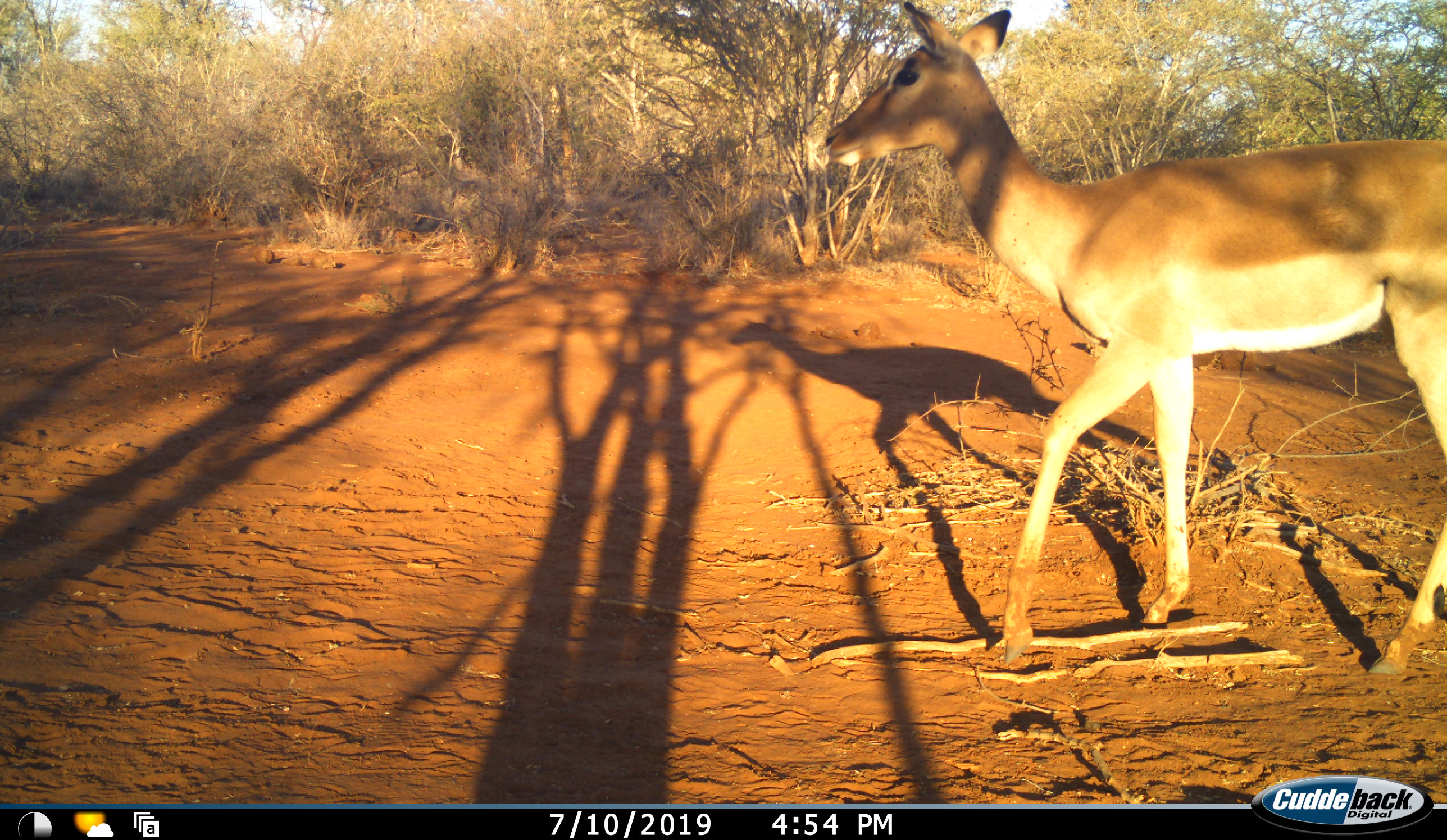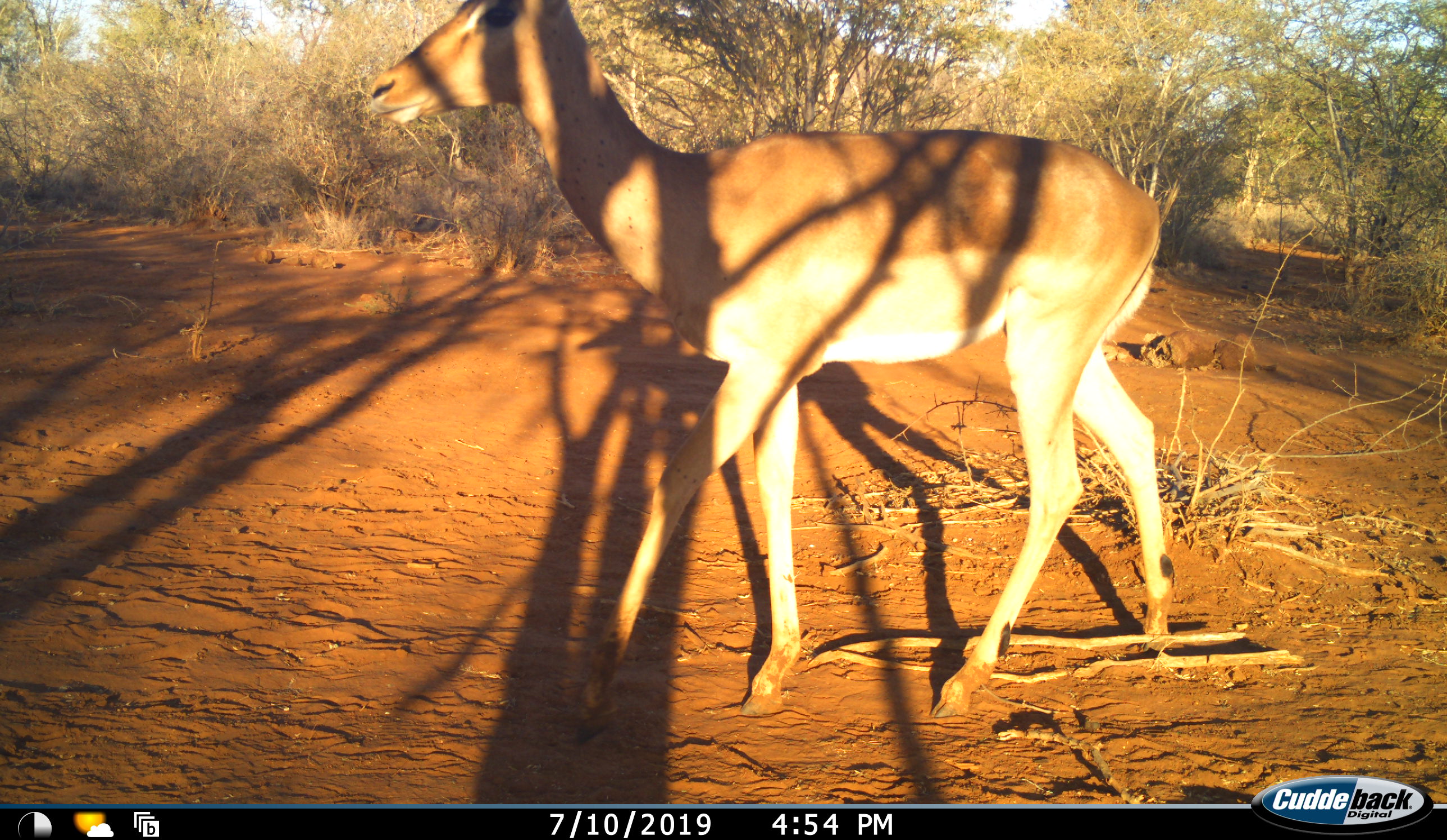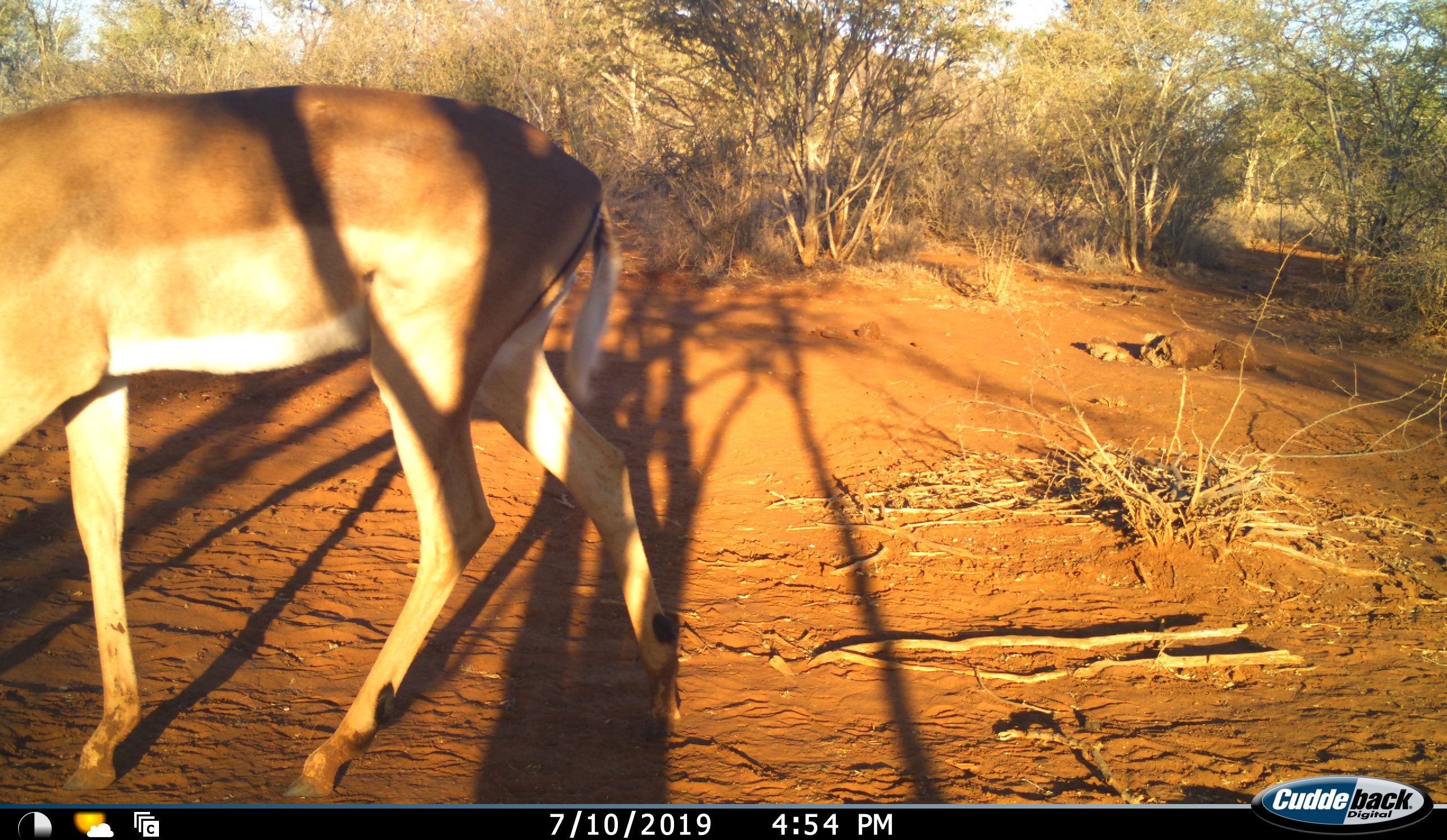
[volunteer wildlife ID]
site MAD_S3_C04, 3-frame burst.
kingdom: Animalia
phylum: Chordata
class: Mammalia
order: Artiodactyla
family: Bovidae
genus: Aepyceros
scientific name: Aepyceros melampus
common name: impala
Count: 1.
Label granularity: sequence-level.